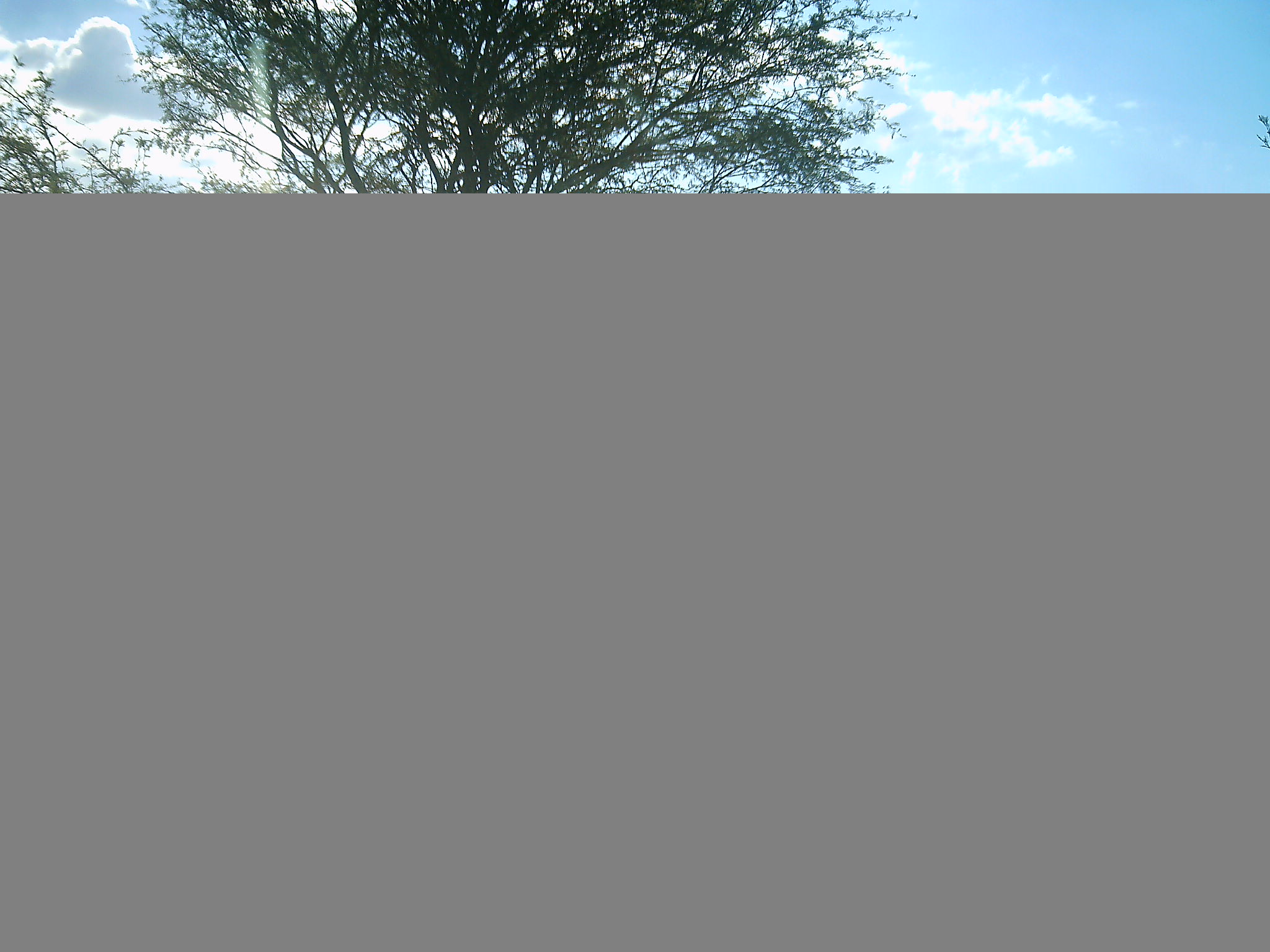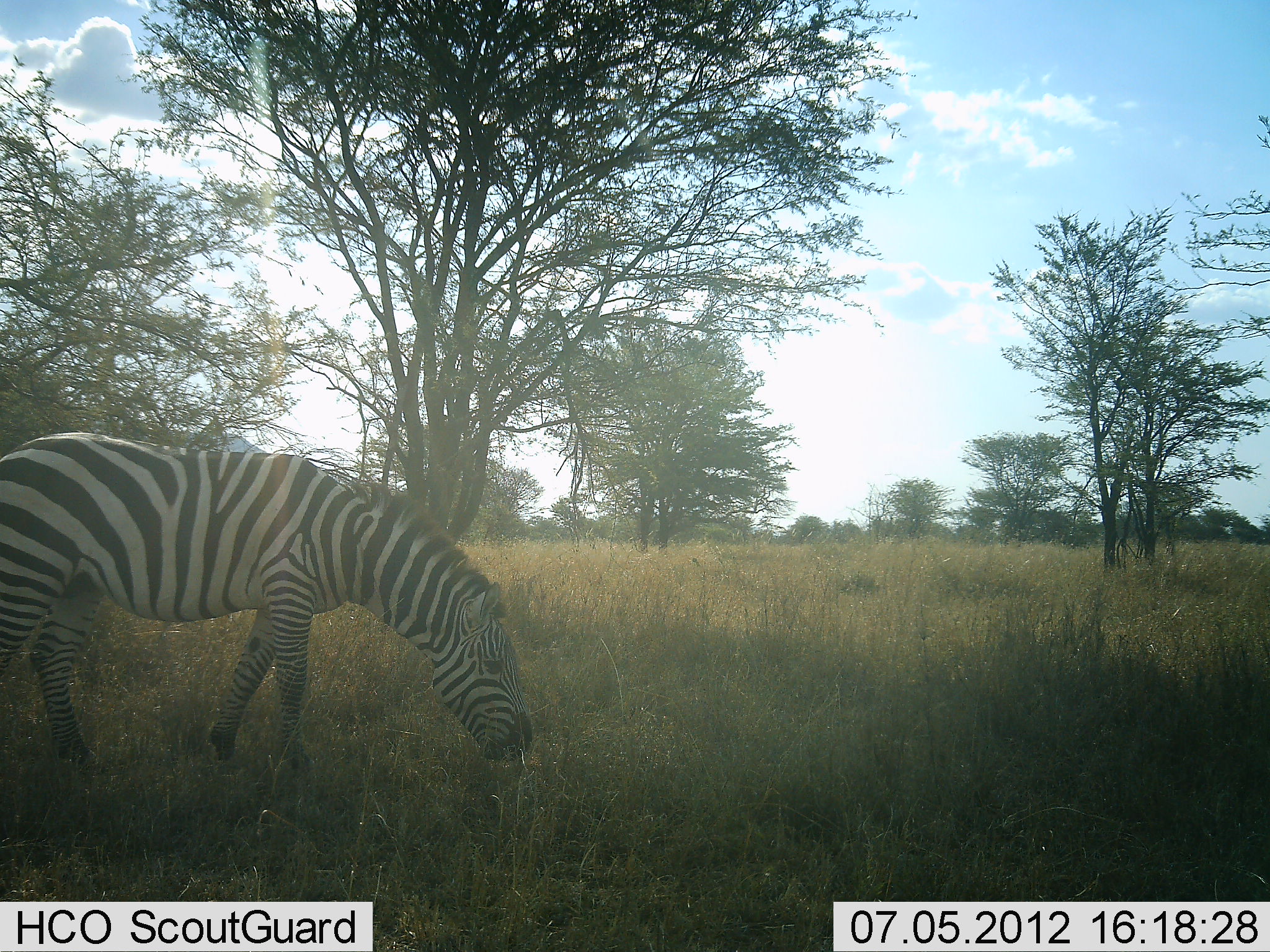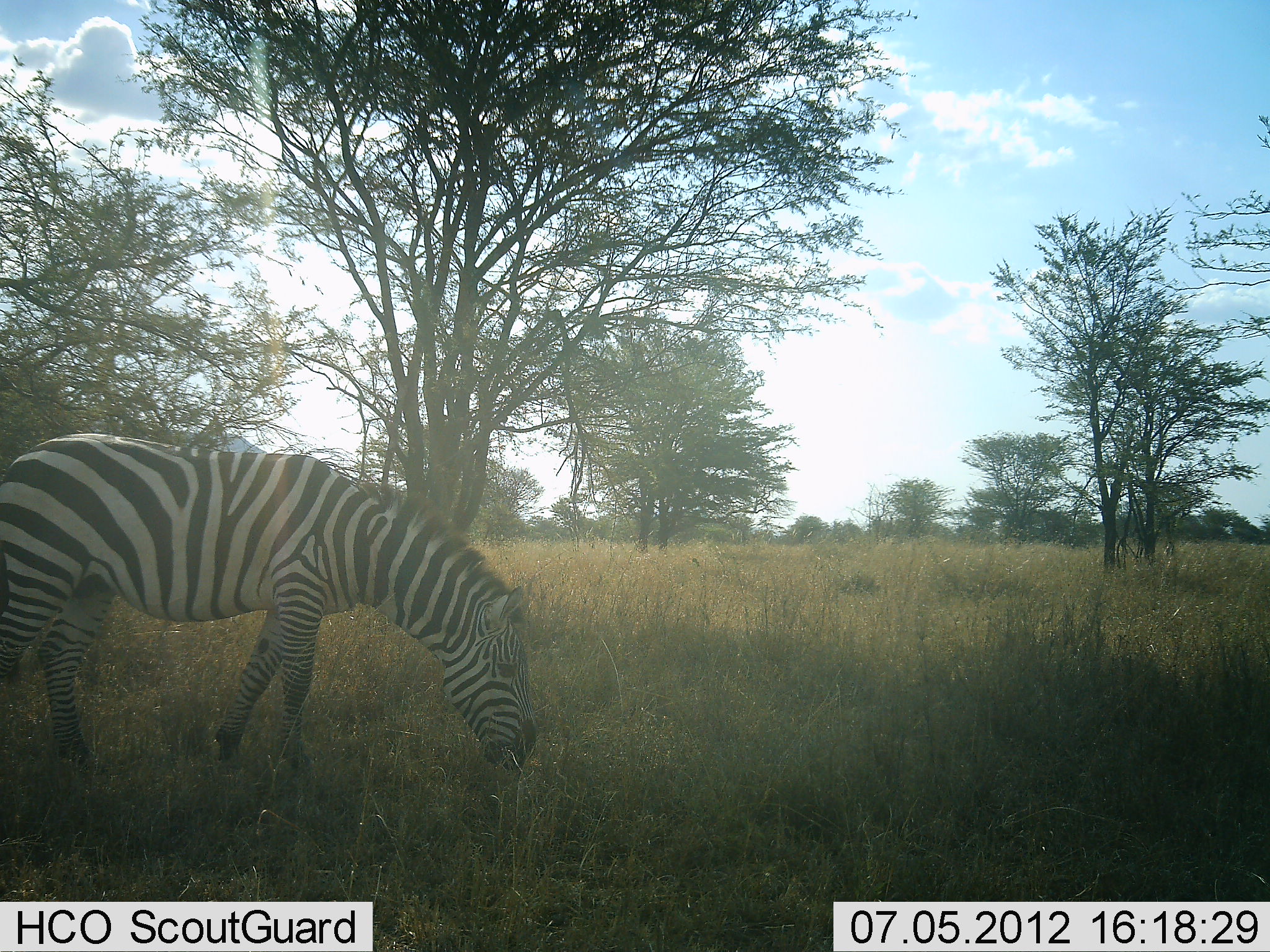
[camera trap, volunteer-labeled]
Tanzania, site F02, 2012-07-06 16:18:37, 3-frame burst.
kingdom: Animalia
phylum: Chordata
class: Mammalia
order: Perissodactyla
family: Equidae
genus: Equus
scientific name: Equus quagga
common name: plains zebra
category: zebra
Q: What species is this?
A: Zebra (plains zebra) (Equus quagga).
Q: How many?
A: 1.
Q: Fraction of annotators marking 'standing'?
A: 10%.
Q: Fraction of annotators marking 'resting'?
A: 0%.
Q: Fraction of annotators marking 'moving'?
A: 10%.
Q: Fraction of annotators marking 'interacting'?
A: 0%.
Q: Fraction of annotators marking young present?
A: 0%.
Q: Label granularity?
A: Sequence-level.